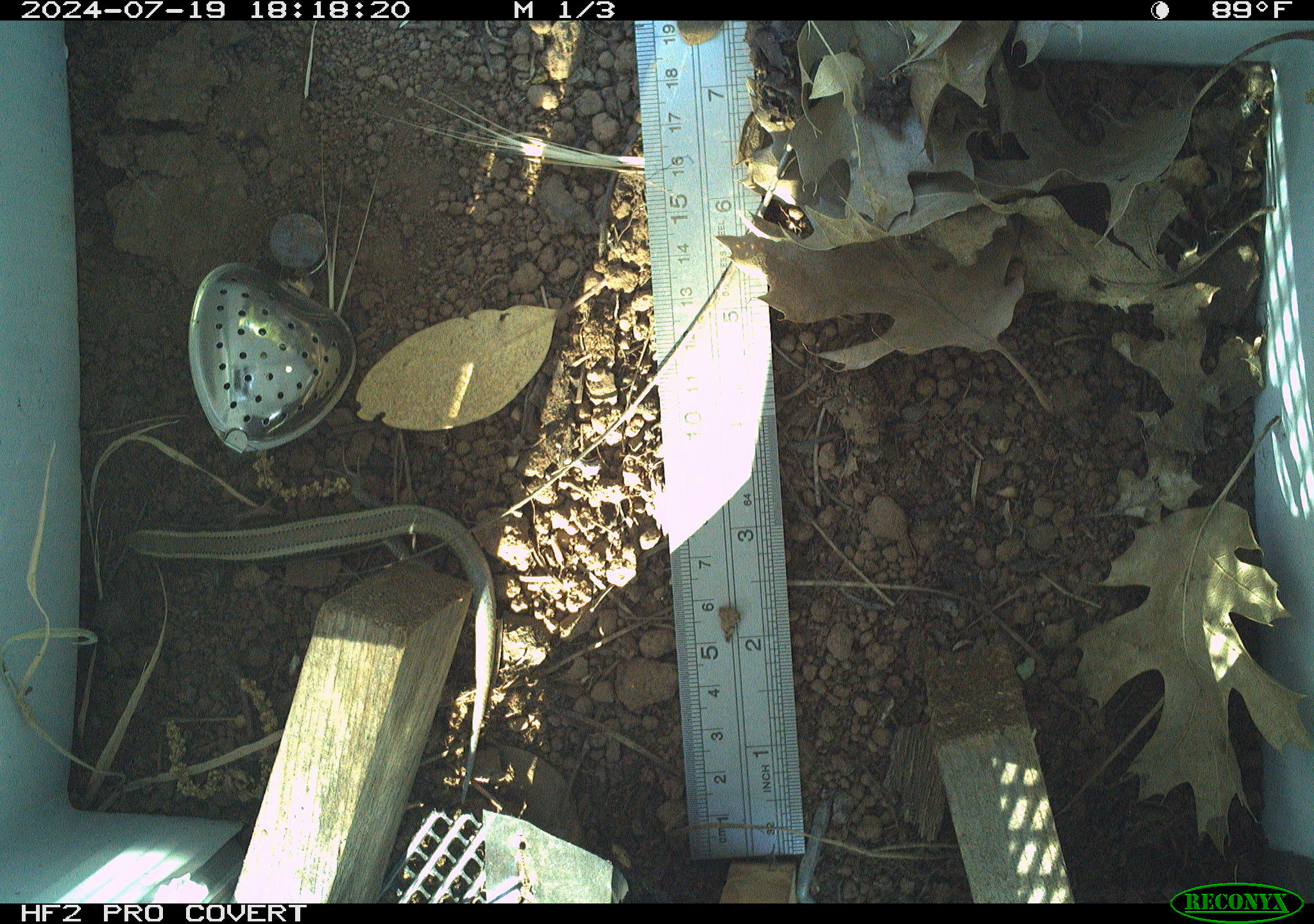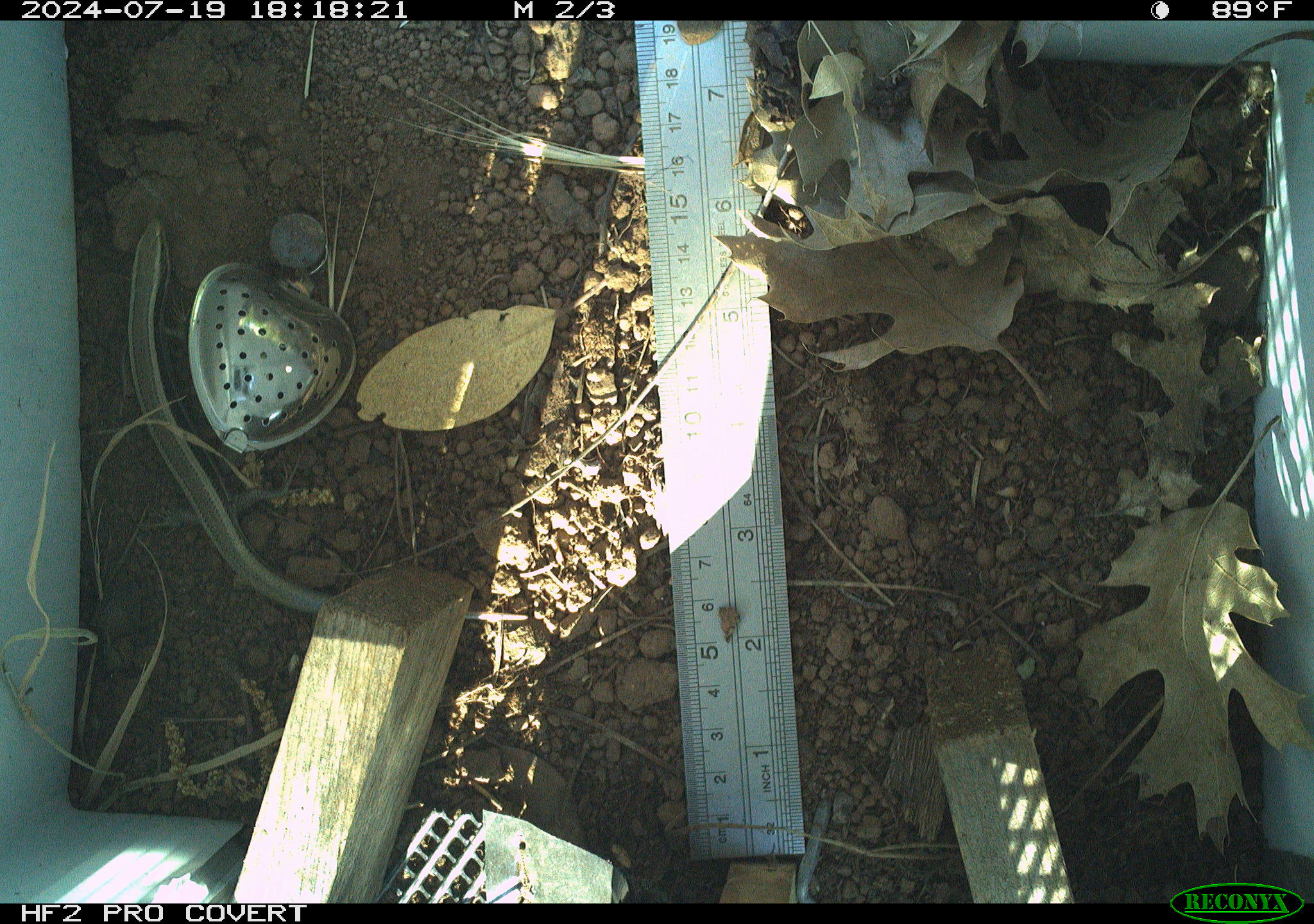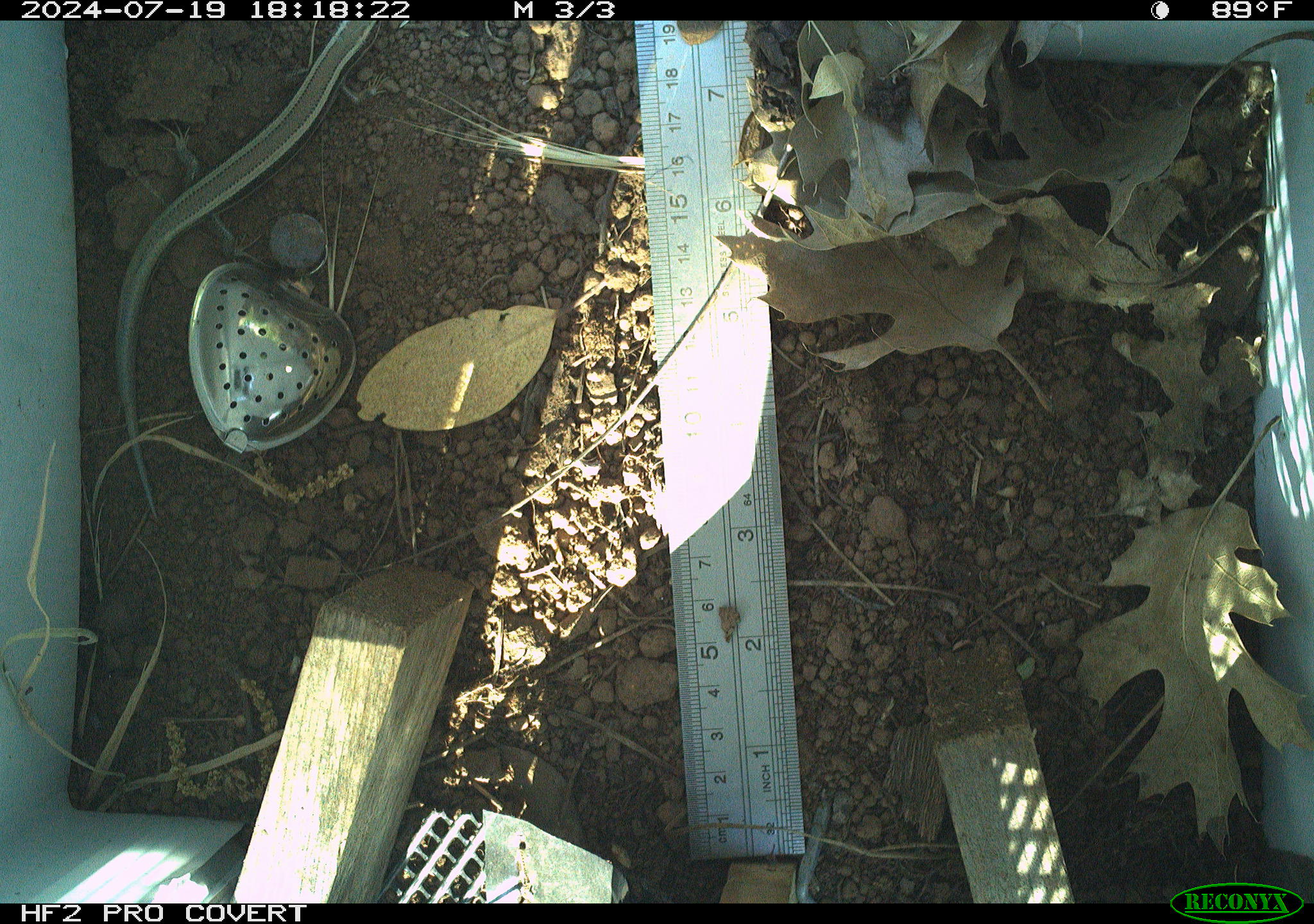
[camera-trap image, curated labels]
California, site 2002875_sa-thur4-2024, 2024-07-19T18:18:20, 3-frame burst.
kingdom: Animalia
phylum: Chordata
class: Reptilia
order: Squamata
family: Scincidae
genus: Plestiodon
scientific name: Plestiodon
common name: blue-tailed skinks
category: plestiodon species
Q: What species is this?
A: Plestiodon species (blue-tailed skinks) (Plestiodon).